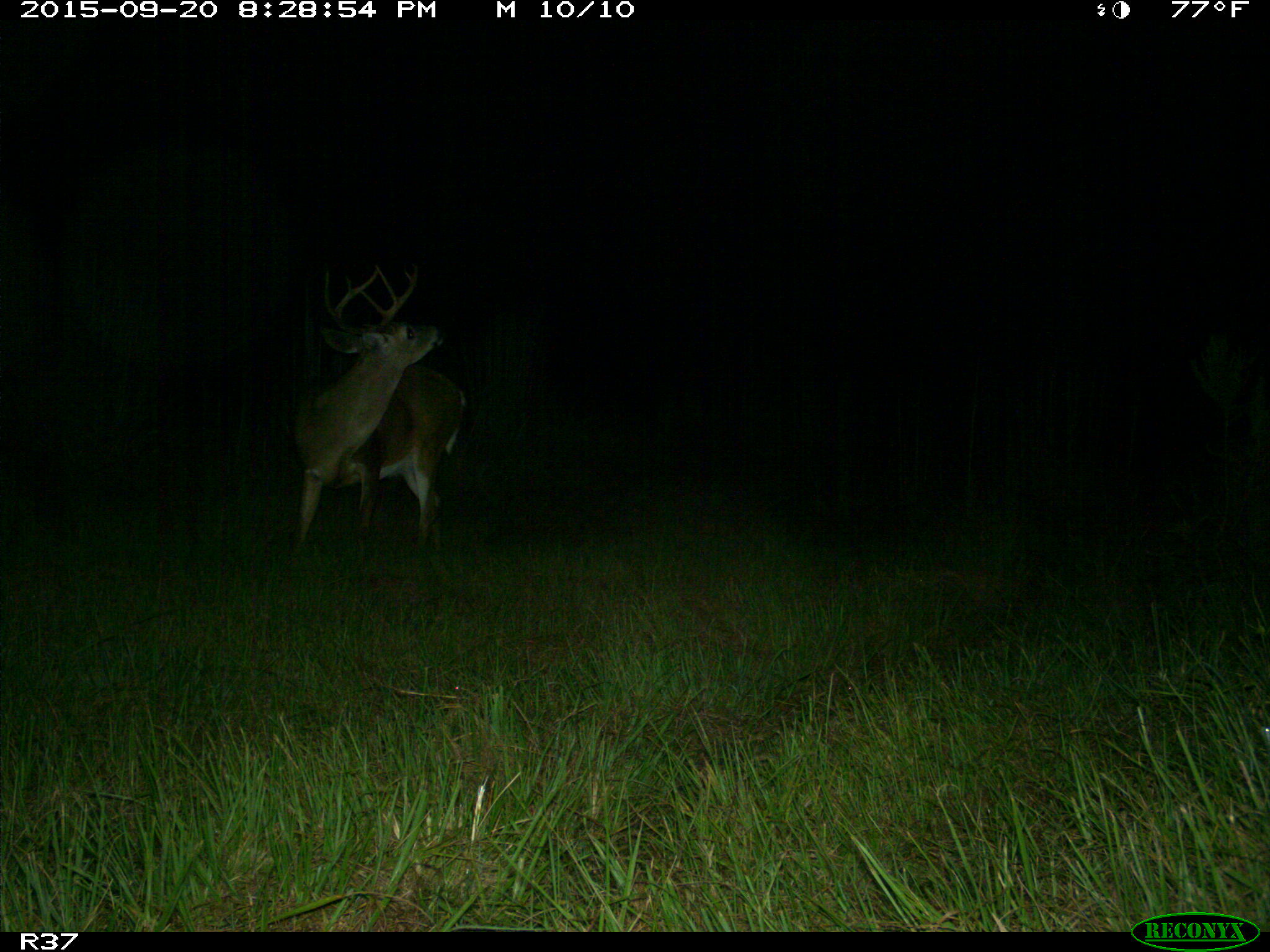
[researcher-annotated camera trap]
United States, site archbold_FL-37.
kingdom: Animalia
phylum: Chordata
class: Mammalia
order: Artiodactyla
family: Cervidae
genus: Odocoileus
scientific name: Odocoileus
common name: deer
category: unidentified deer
Unidentified deer (deer) (Odocoileus).